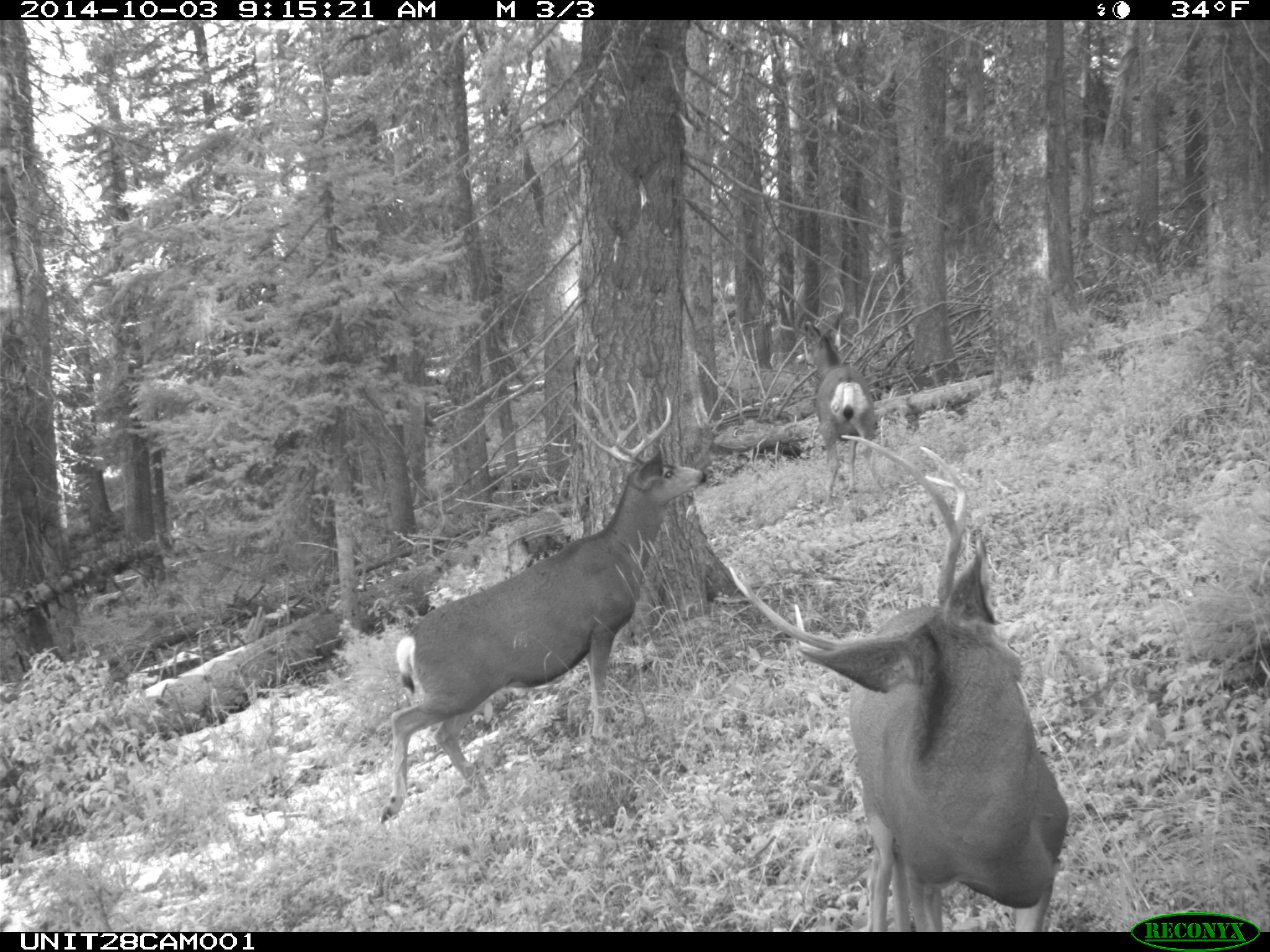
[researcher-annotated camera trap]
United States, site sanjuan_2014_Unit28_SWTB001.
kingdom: Animalia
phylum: Chordata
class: Mammalia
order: Artiodactyla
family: Cervidae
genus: Odocoileus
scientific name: Odocoileus hemionus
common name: mule deer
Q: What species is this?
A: Odocoileus hemionus (mule deer).